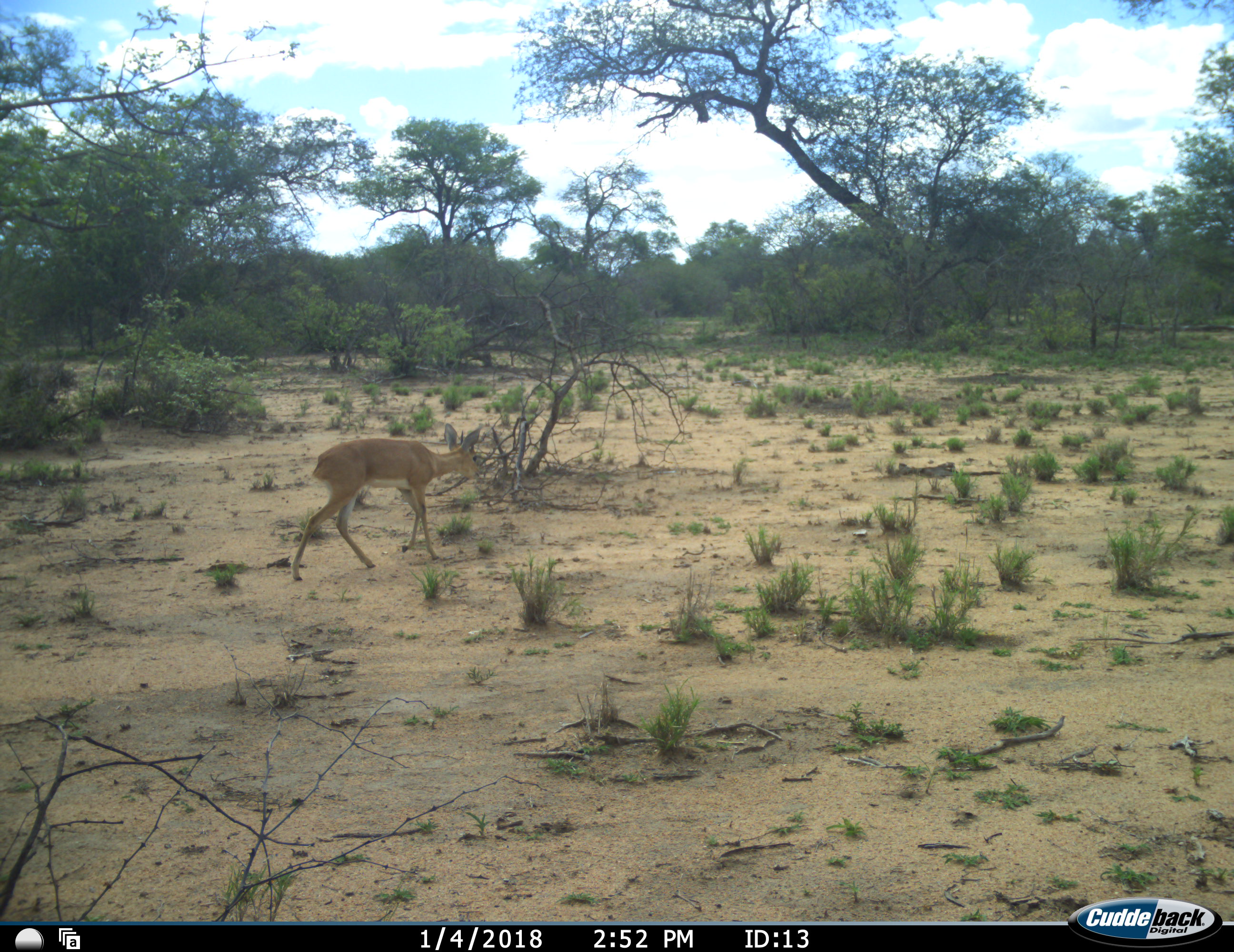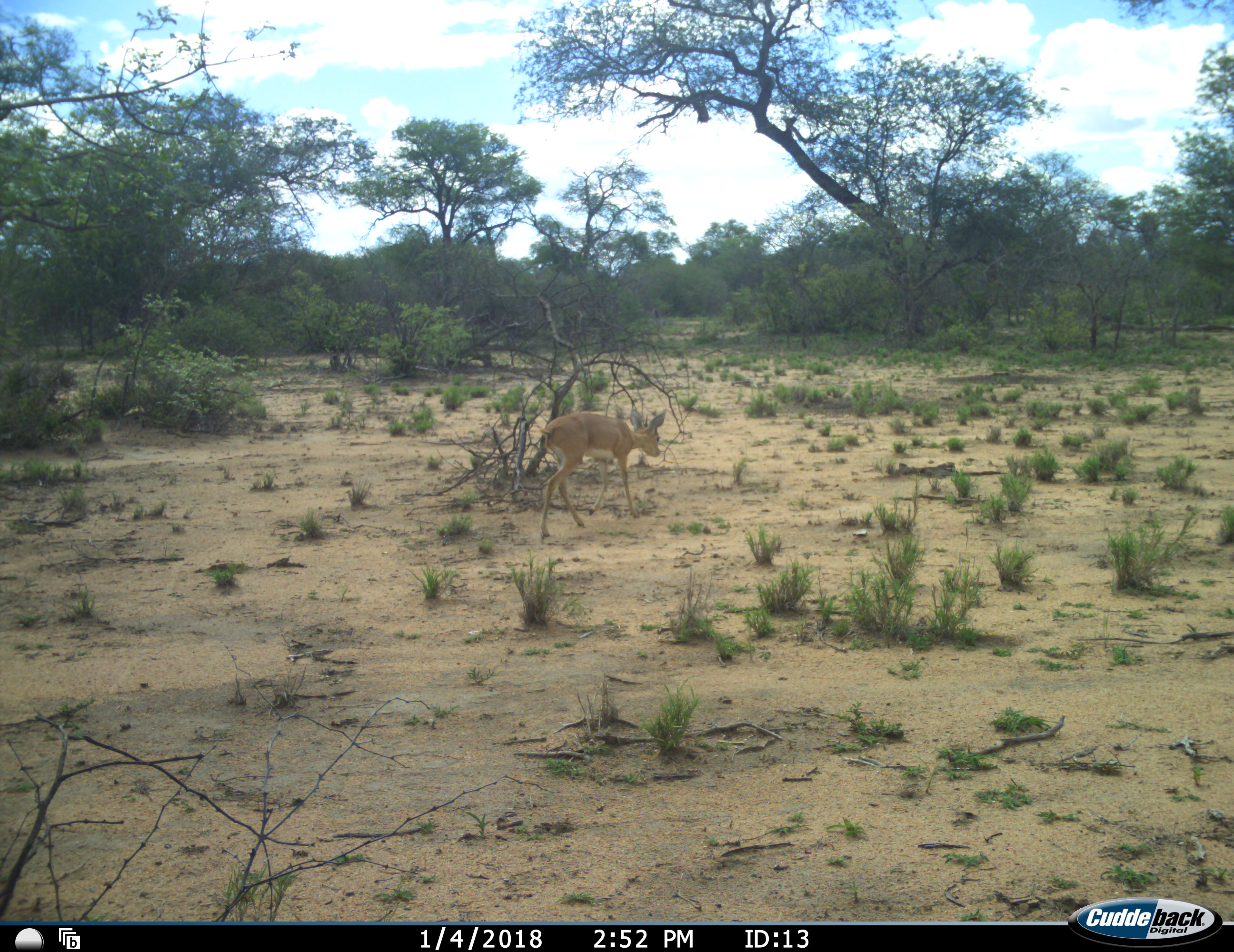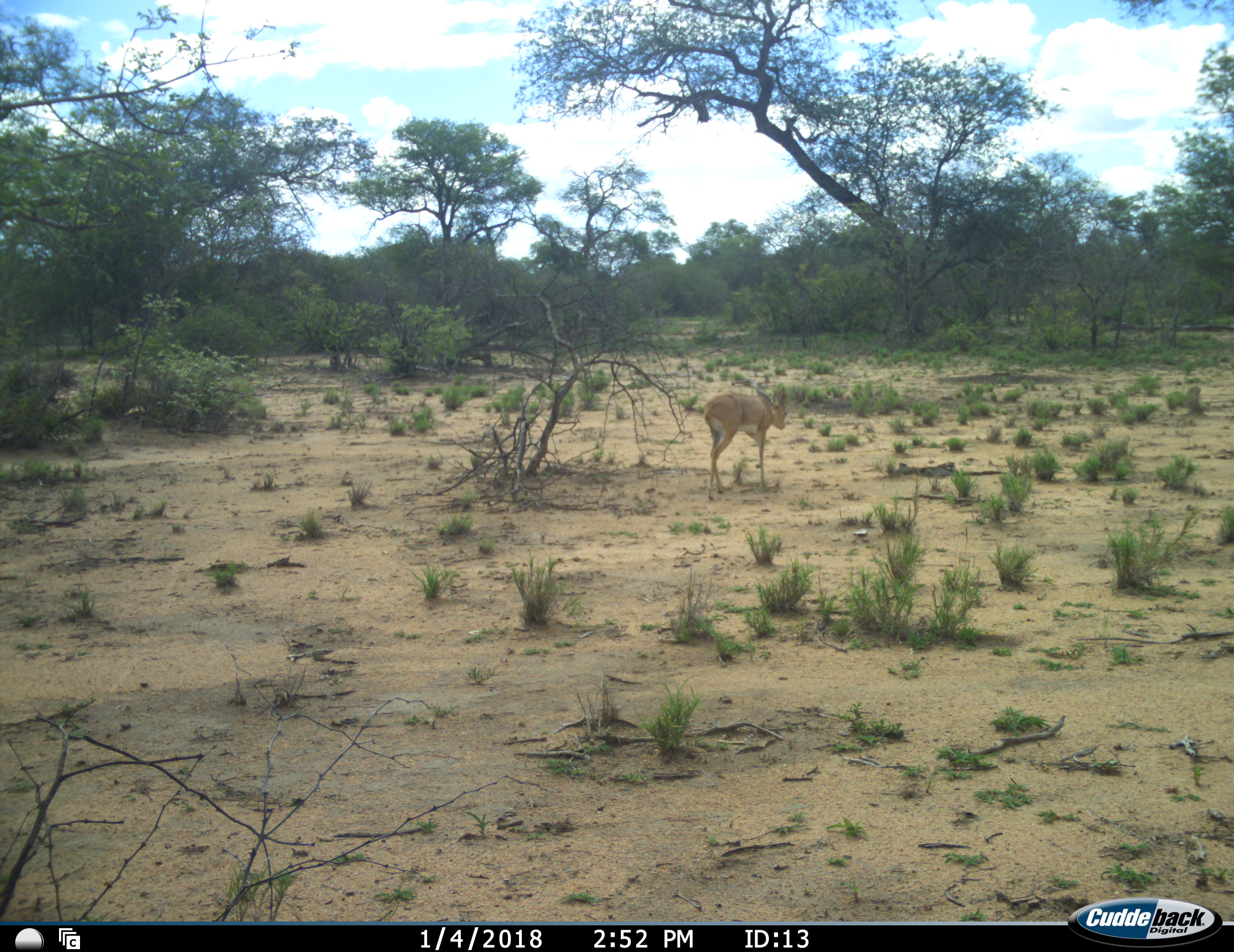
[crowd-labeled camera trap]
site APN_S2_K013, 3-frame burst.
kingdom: Animalia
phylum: Chordata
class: Mammalia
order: Artiodactyla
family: Bovidae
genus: Raphicerus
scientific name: Raphicerus campestris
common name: steenbok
Steenbok (Raphicerus campestris), count 1. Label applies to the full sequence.